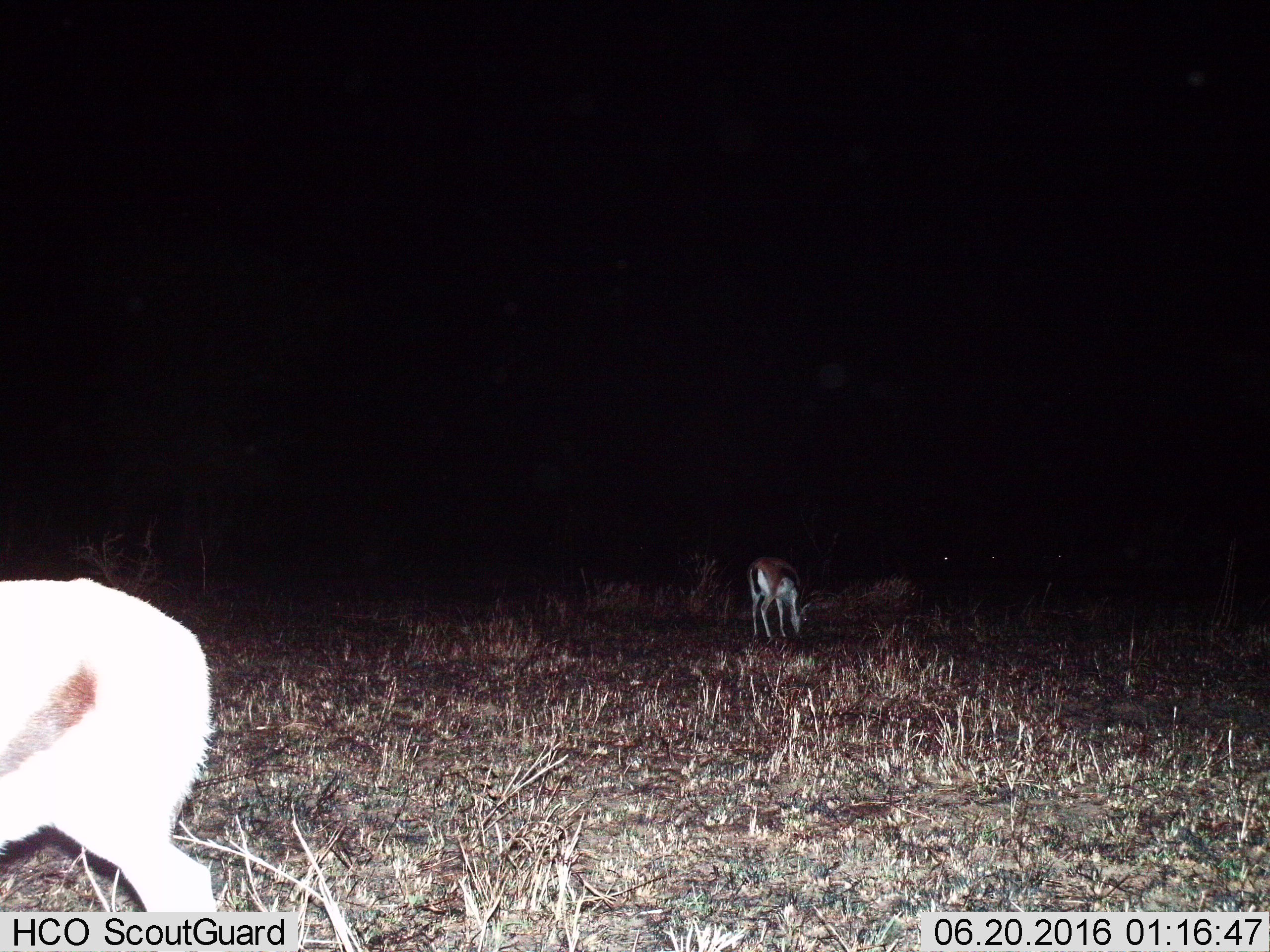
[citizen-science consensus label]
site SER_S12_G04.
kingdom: Animalia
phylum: Chordata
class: Mammalia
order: Artiodactyla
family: Bovidae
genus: Eudorcas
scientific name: Eudorcas thomsonii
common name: thomson's gazelle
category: gazellethomsons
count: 2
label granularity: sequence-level